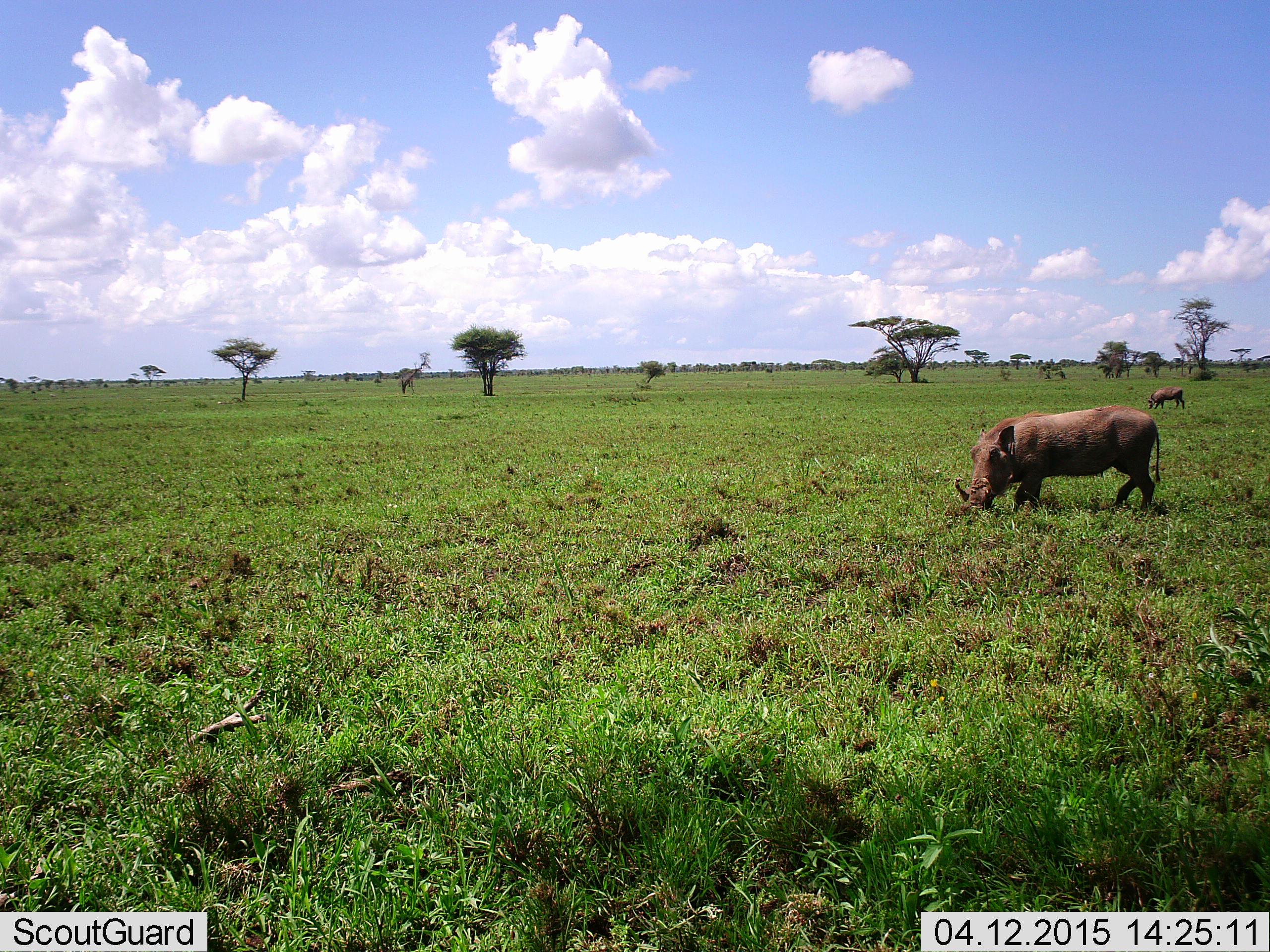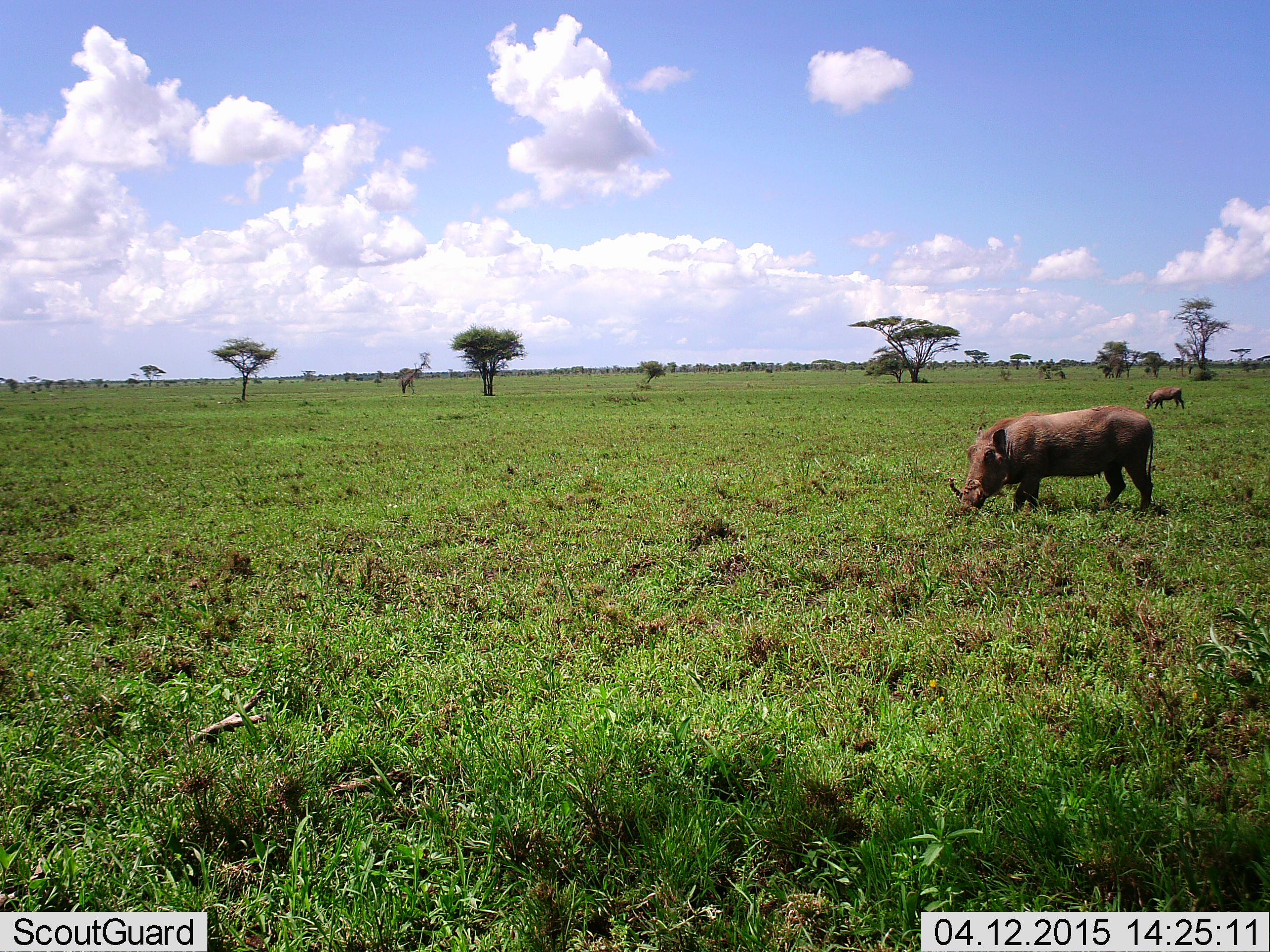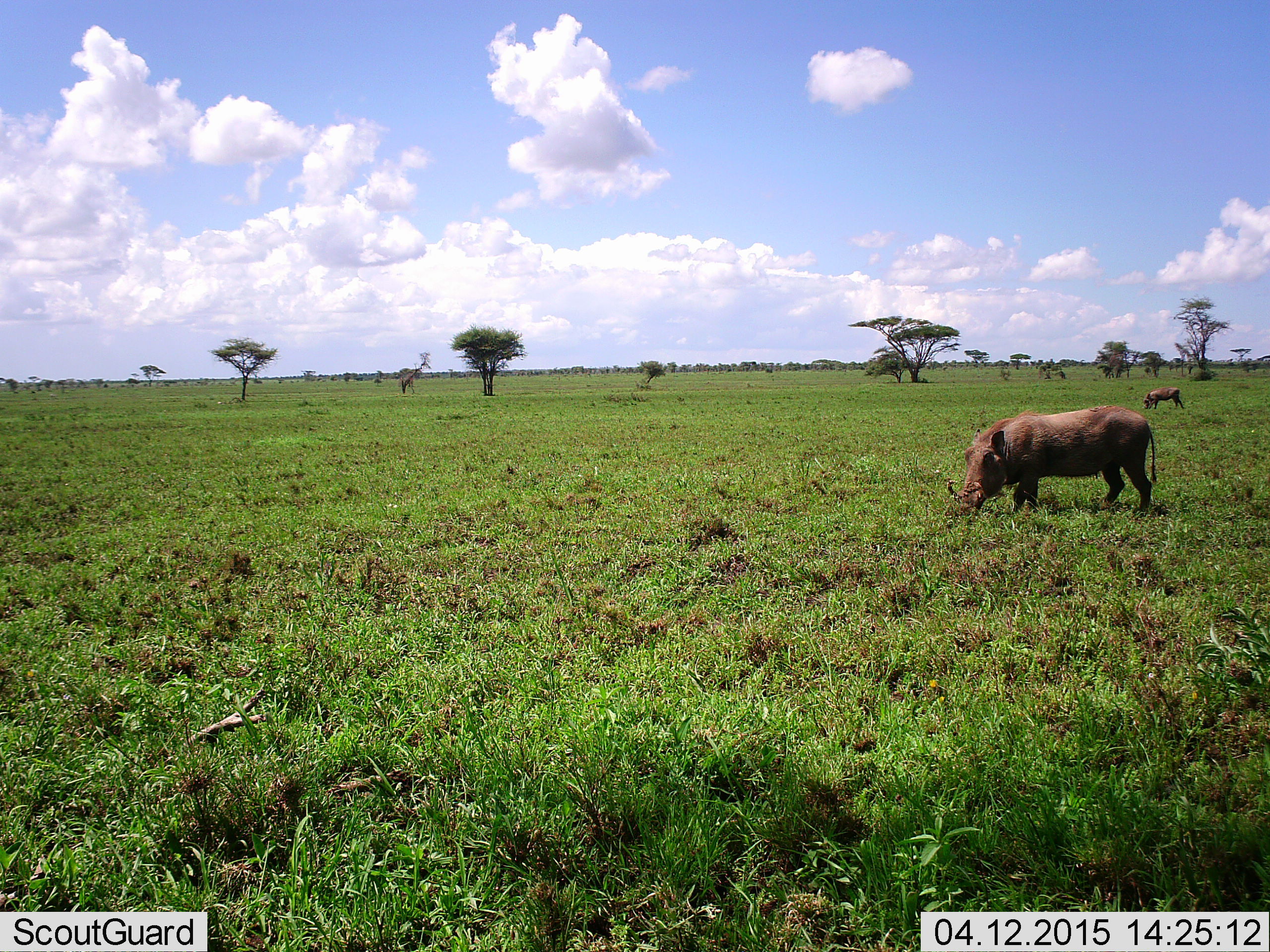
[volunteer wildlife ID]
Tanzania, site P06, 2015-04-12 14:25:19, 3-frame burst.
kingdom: Animalia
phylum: Chordata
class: Mammalia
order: Artiodactyla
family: Suidae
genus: Phacochoerus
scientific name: Phacochoerus africanus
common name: warthog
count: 2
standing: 40%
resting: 0%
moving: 50%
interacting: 0%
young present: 0%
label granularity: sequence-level